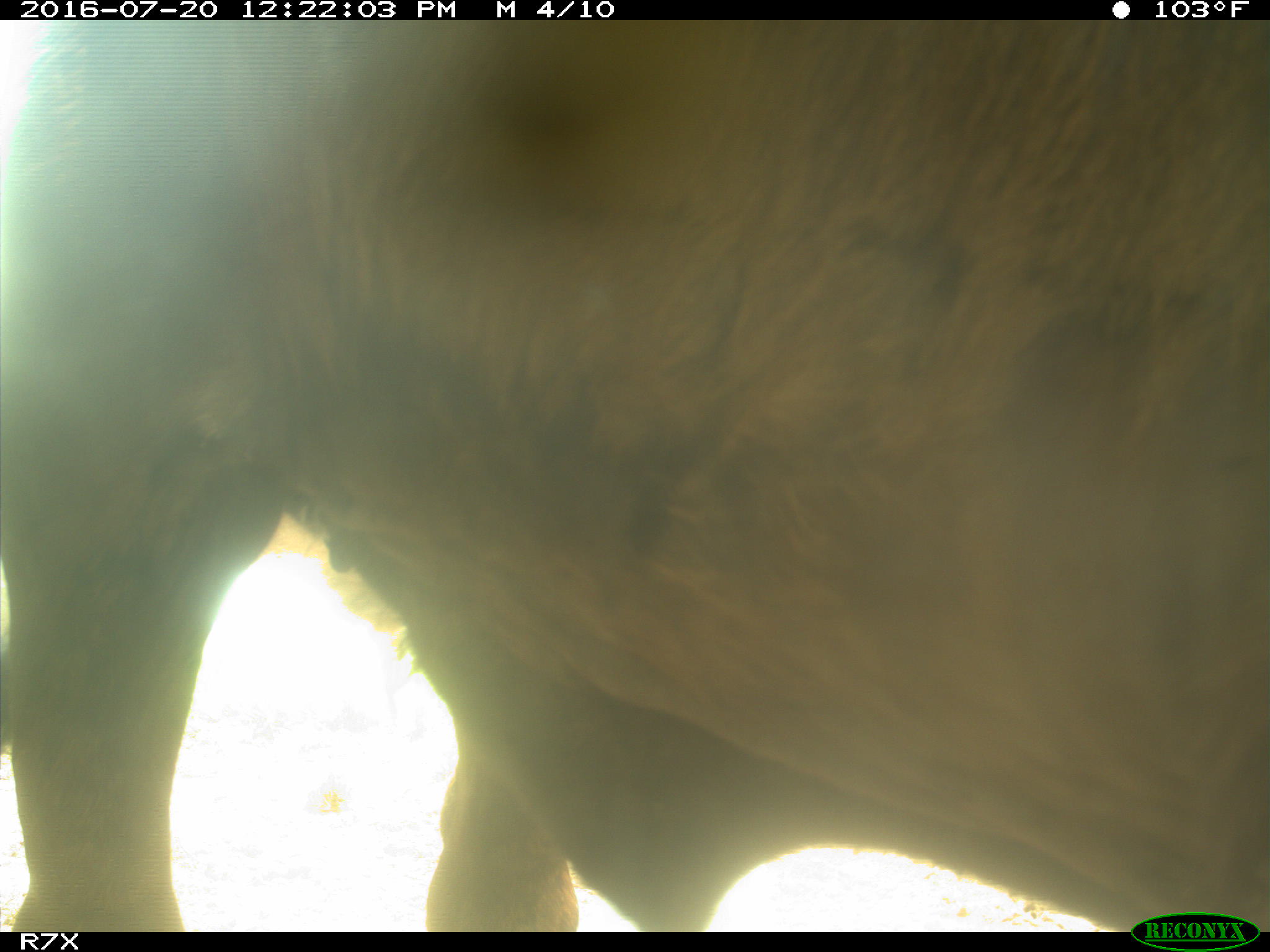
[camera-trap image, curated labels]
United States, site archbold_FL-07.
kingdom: Animalia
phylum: Chordata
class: Mammalia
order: Artiodactyla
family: Bovidae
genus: Bos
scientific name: Bos taurus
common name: domestic cow